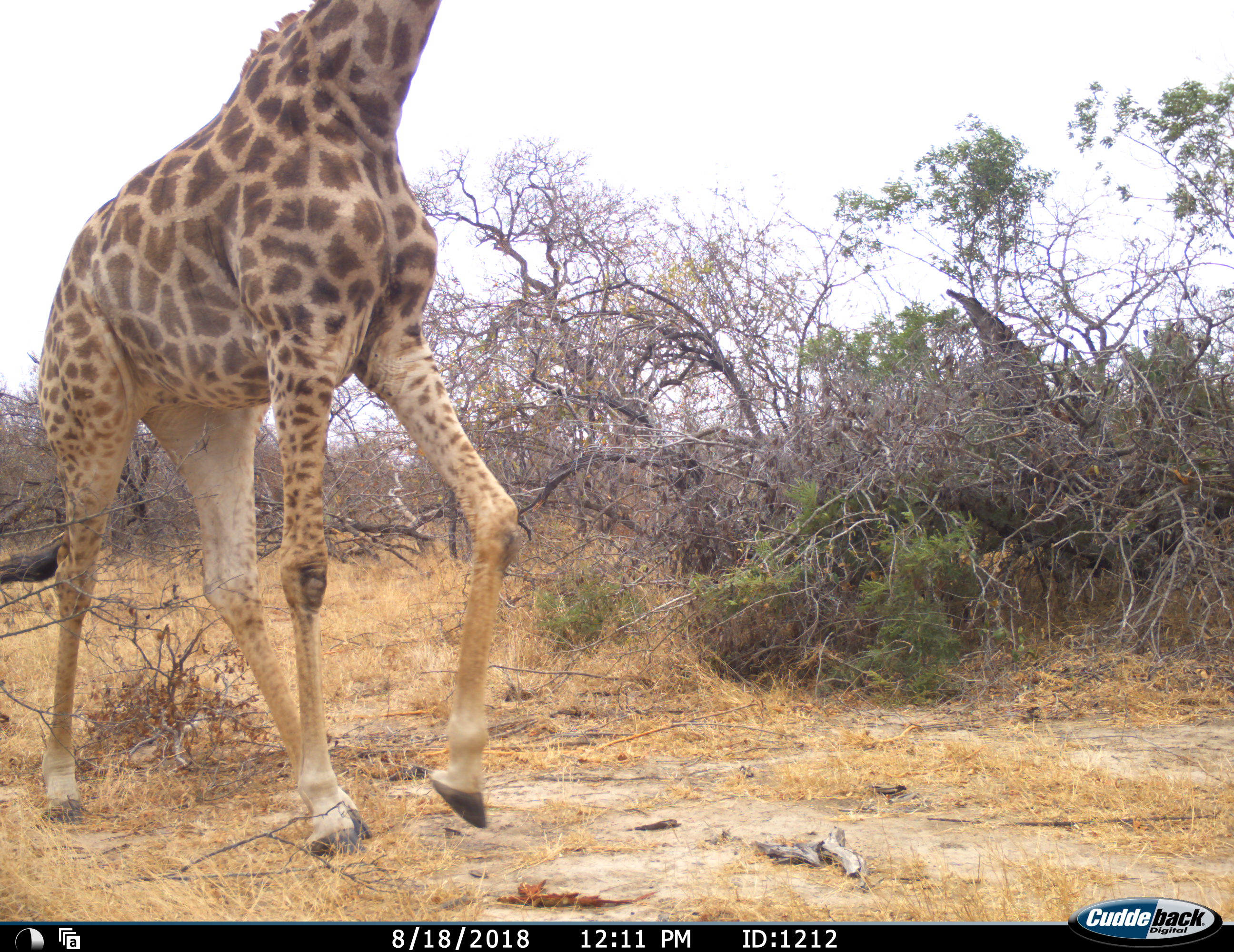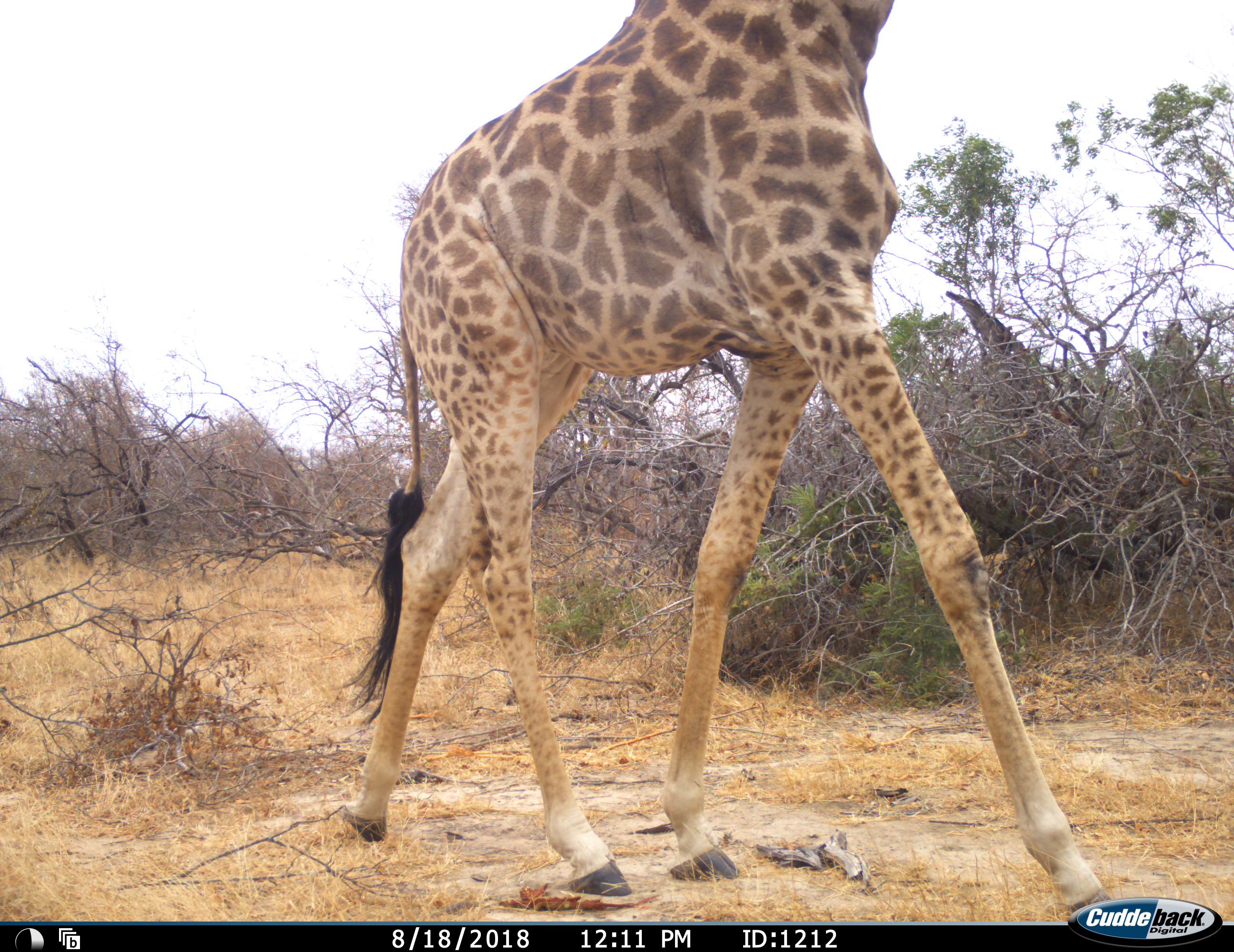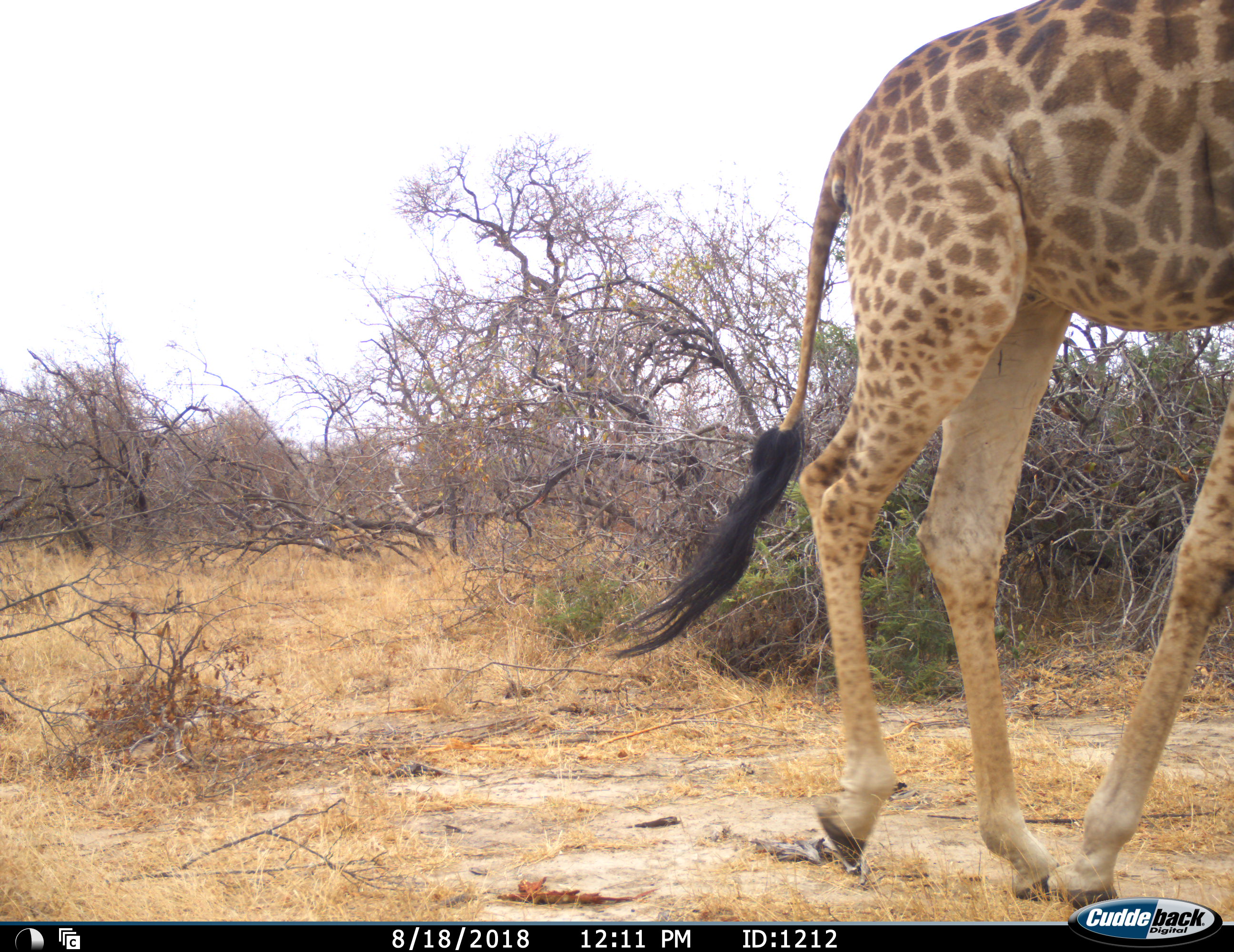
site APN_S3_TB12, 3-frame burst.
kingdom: Animalia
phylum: Chordata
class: Mammalia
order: Artiodactyla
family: Giraffidae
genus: Giraffa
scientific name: Giraffa camelopardalis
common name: giraffe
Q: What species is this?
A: Giraffe (Giraffa camelopardalis).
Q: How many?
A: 1.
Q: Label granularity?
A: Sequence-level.